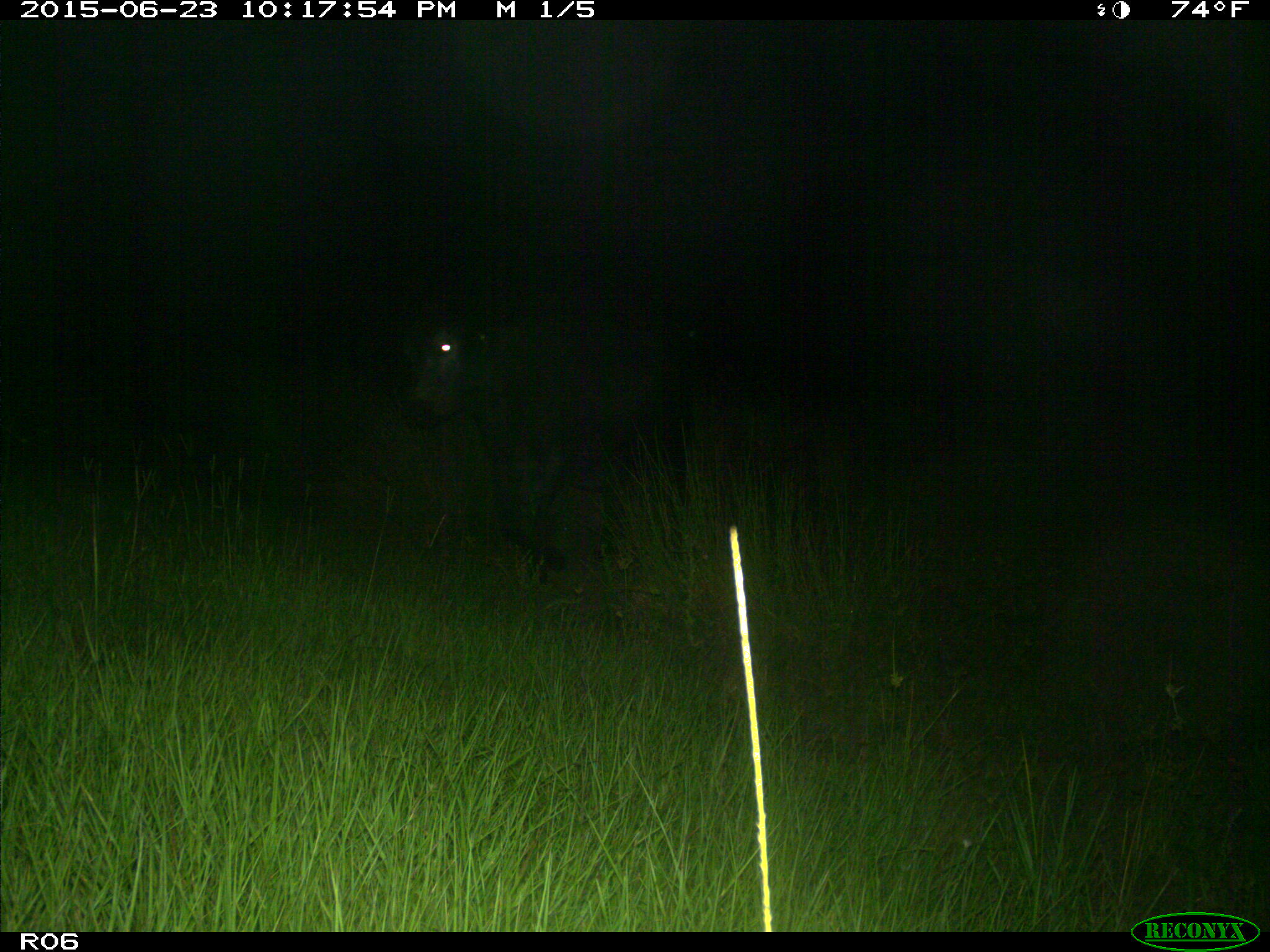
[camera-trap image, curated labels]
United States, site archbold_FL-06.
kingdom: Animalia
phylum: Chordata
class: Mammalia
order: Artiodactyla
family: Bovidae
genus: Bos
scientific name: Bos taurus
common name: domestic cow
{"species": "Bos taurus (domestic cow)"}